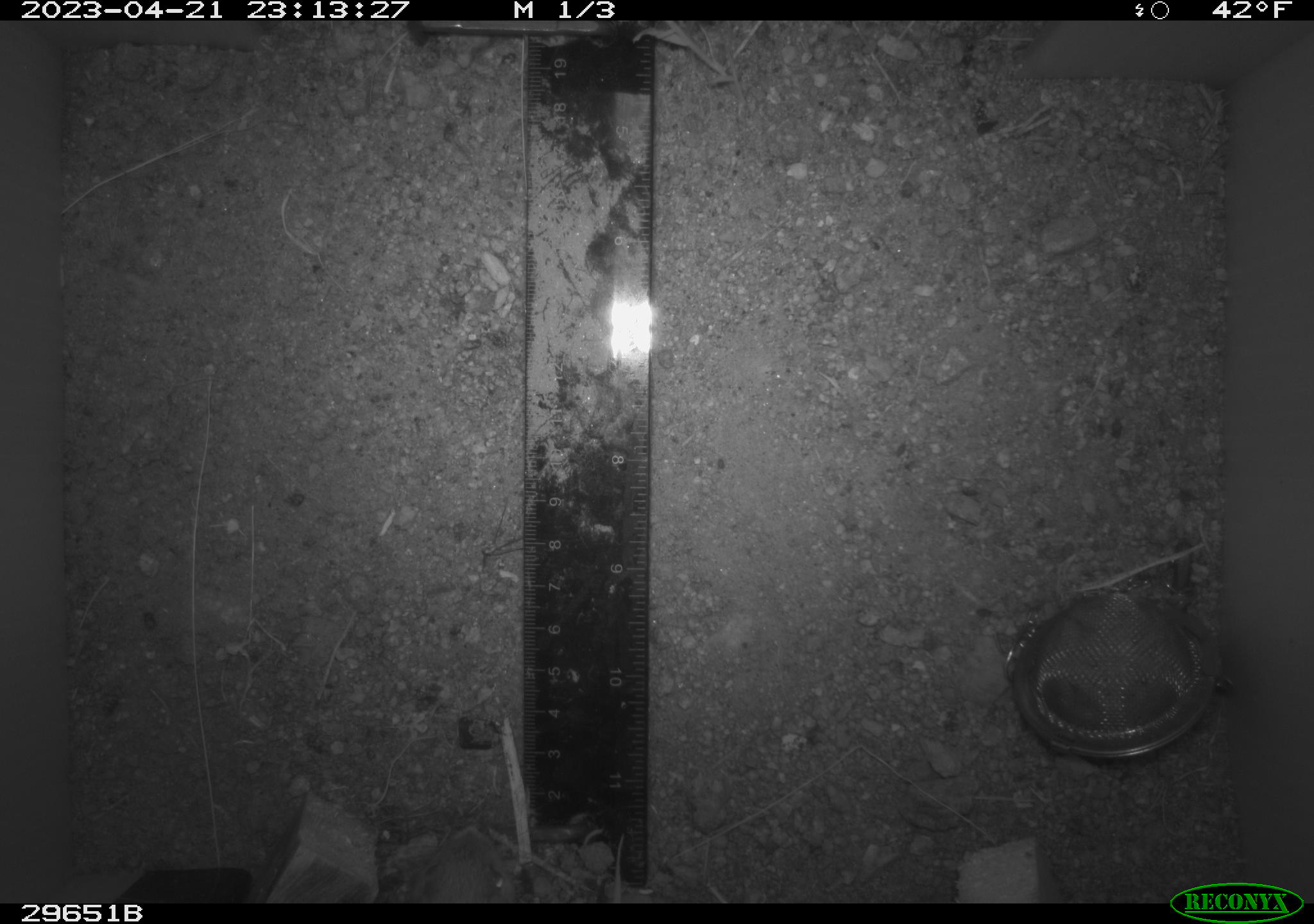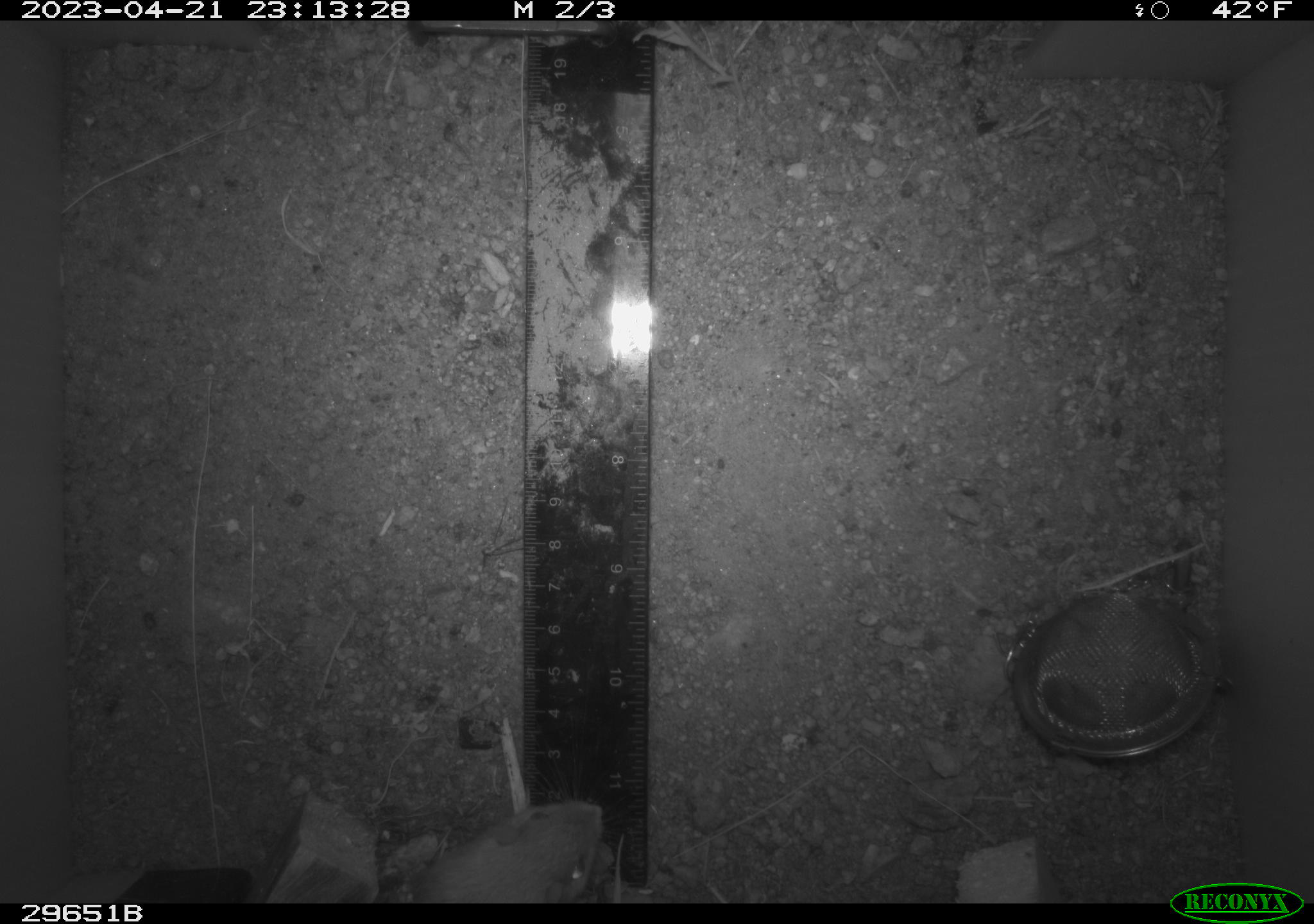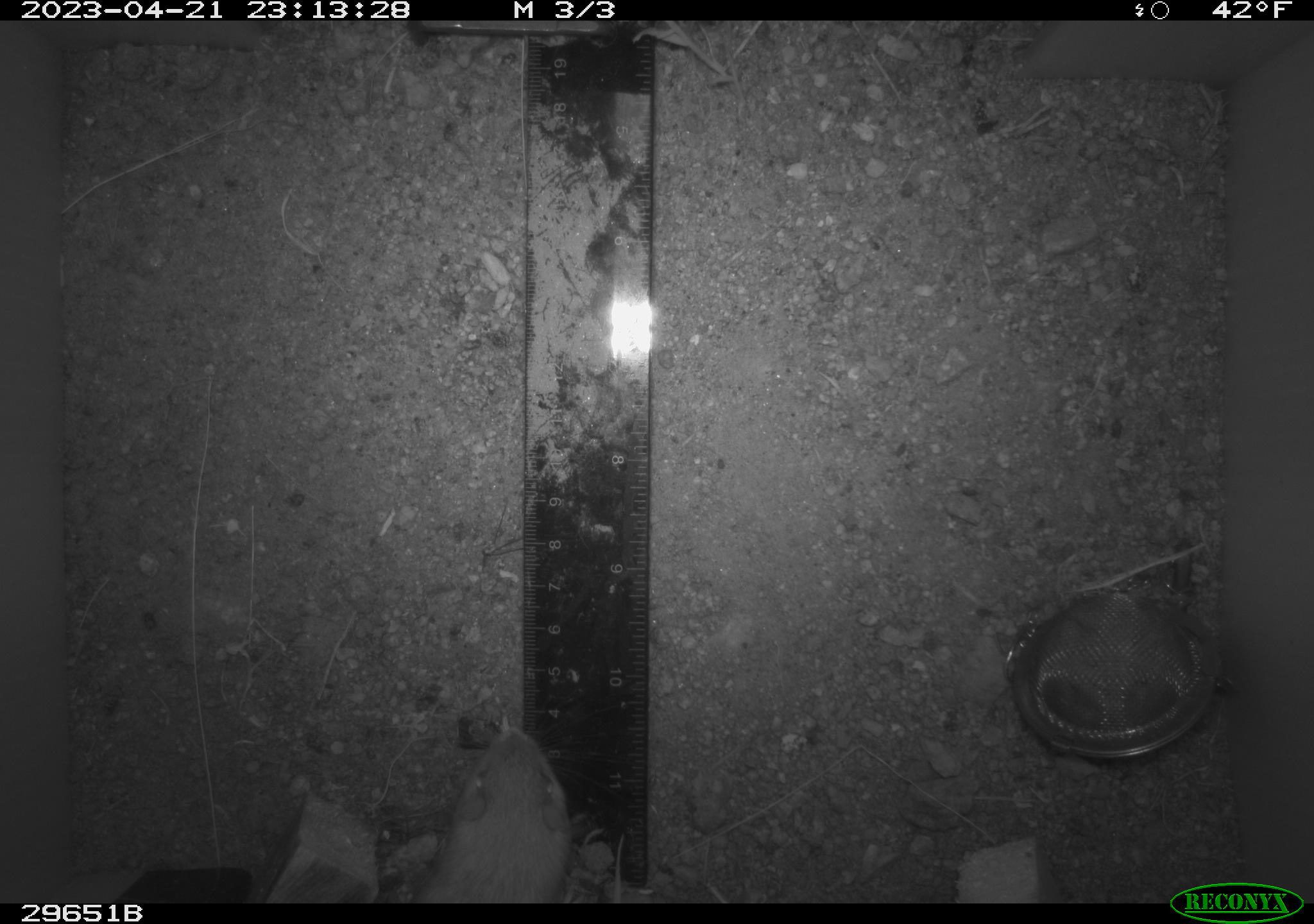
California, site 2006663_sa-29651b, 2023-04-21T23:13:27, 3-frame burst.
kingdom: Animalia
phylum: Chordata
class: Mammalia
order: Rodentia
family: Heteromyidae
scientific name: Heteromyidae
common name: kangaroo rats and pocket mice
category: heteromyidae family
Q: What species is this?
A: Heteromyidae family (kangaroo rats and pocket mice) (Heteromyidae).